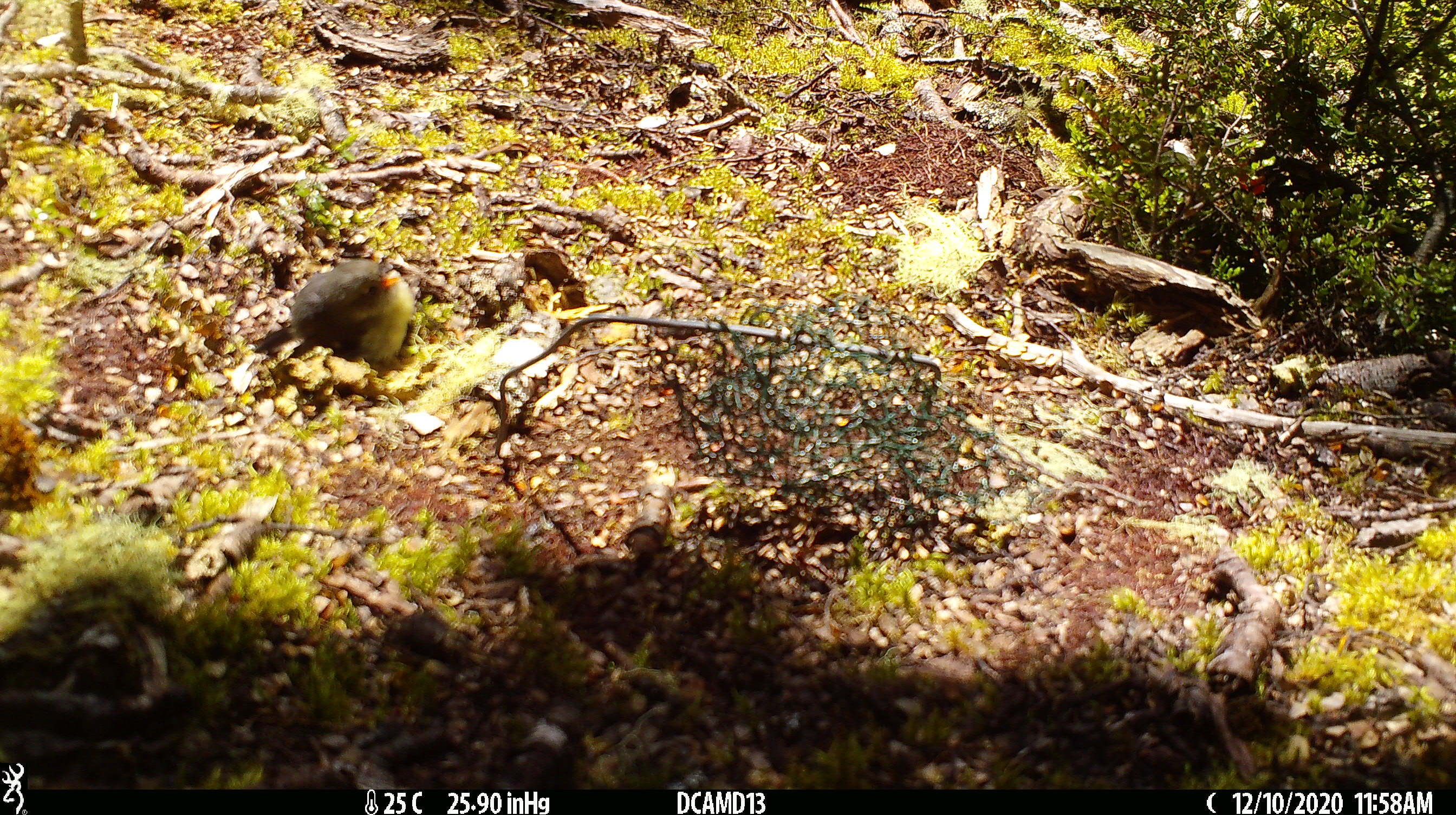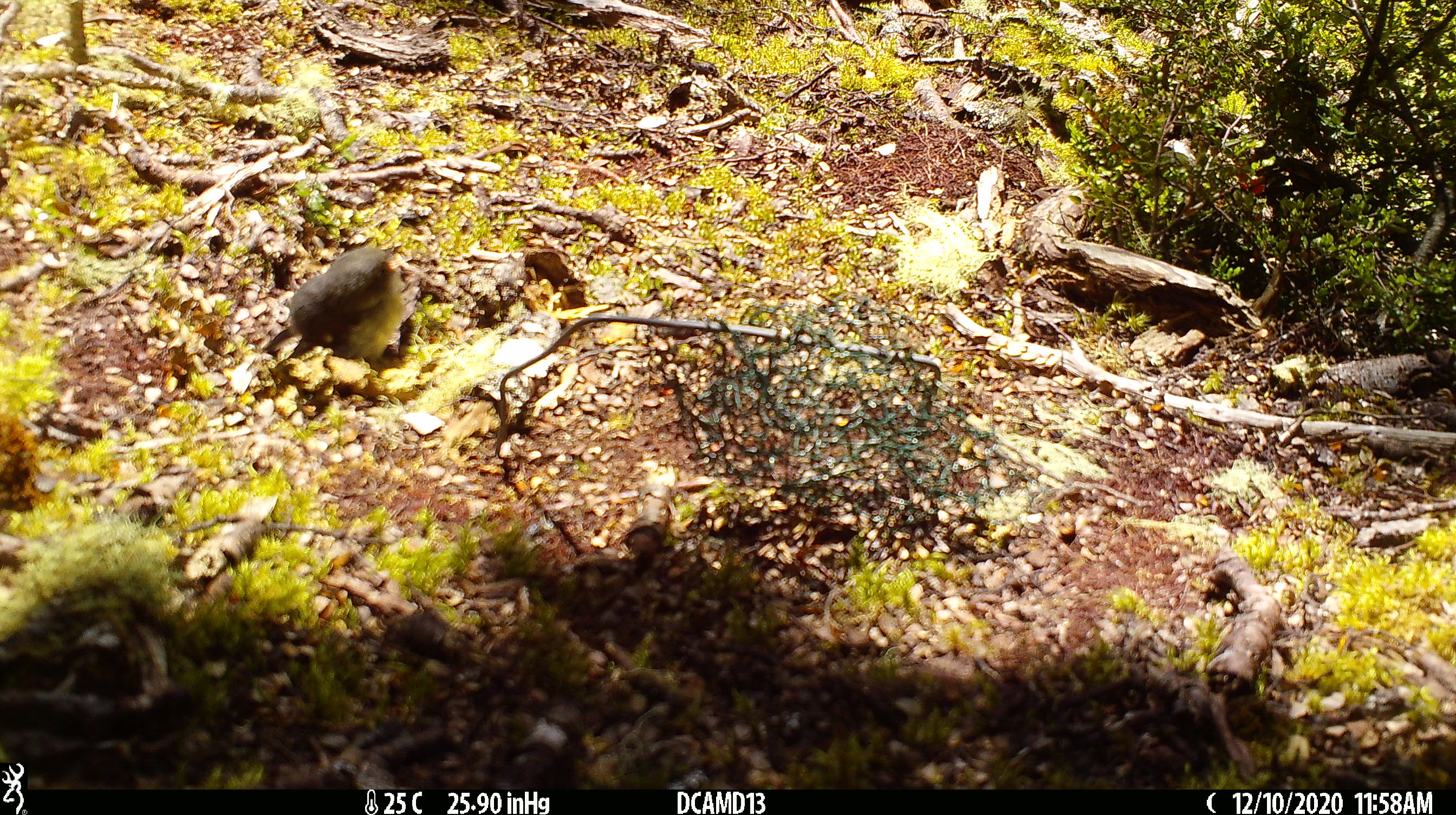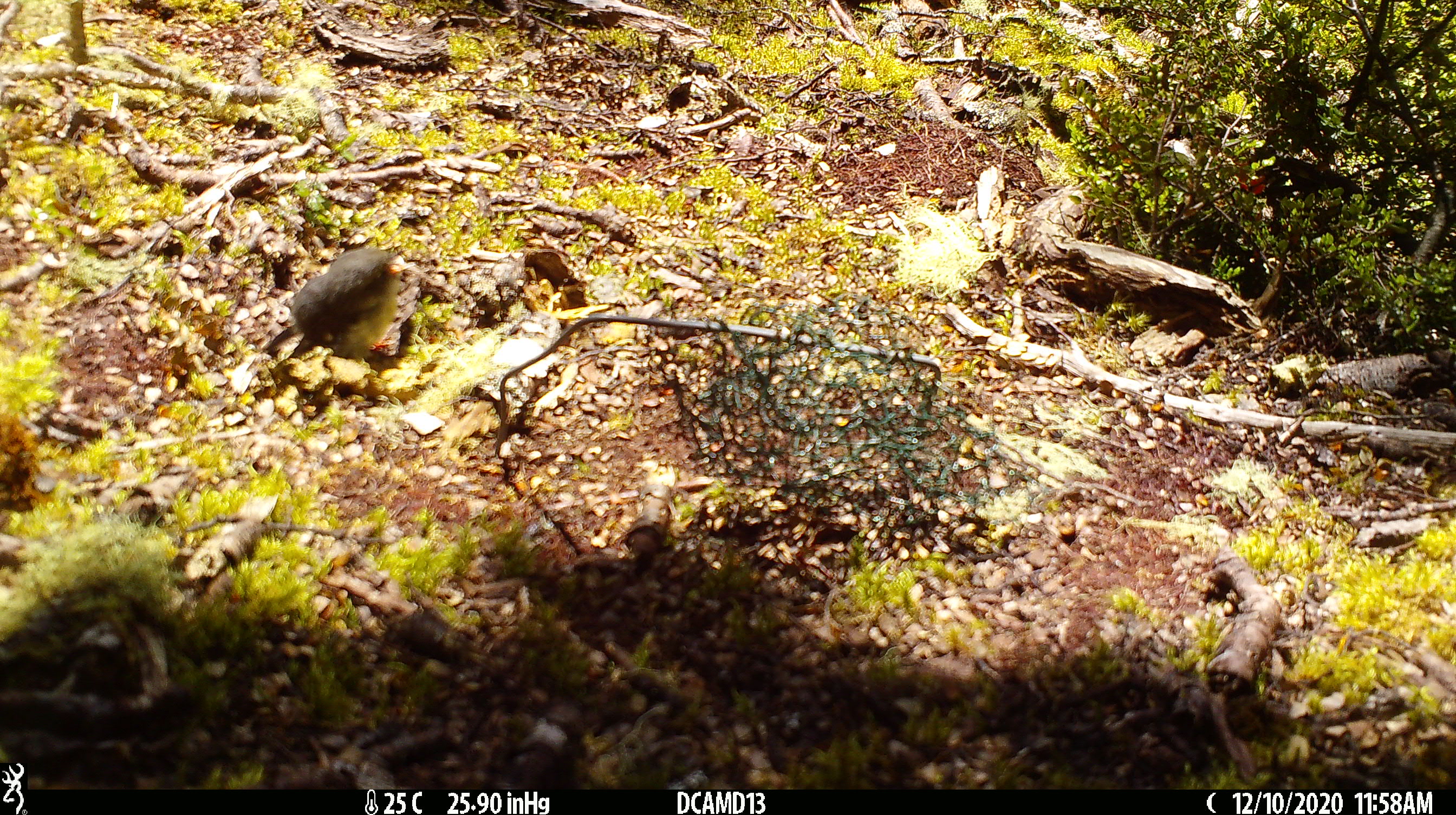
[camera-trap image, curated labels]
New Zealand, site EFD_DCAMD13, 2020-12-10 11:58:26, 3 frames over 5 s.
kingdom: Animalia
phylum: Chordata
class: Aves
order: Passeriformes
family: Petroicidae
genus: Petroica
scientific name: Petroica macrocephala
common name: tomtit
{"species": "tomtit (Petroica macrocephala)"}